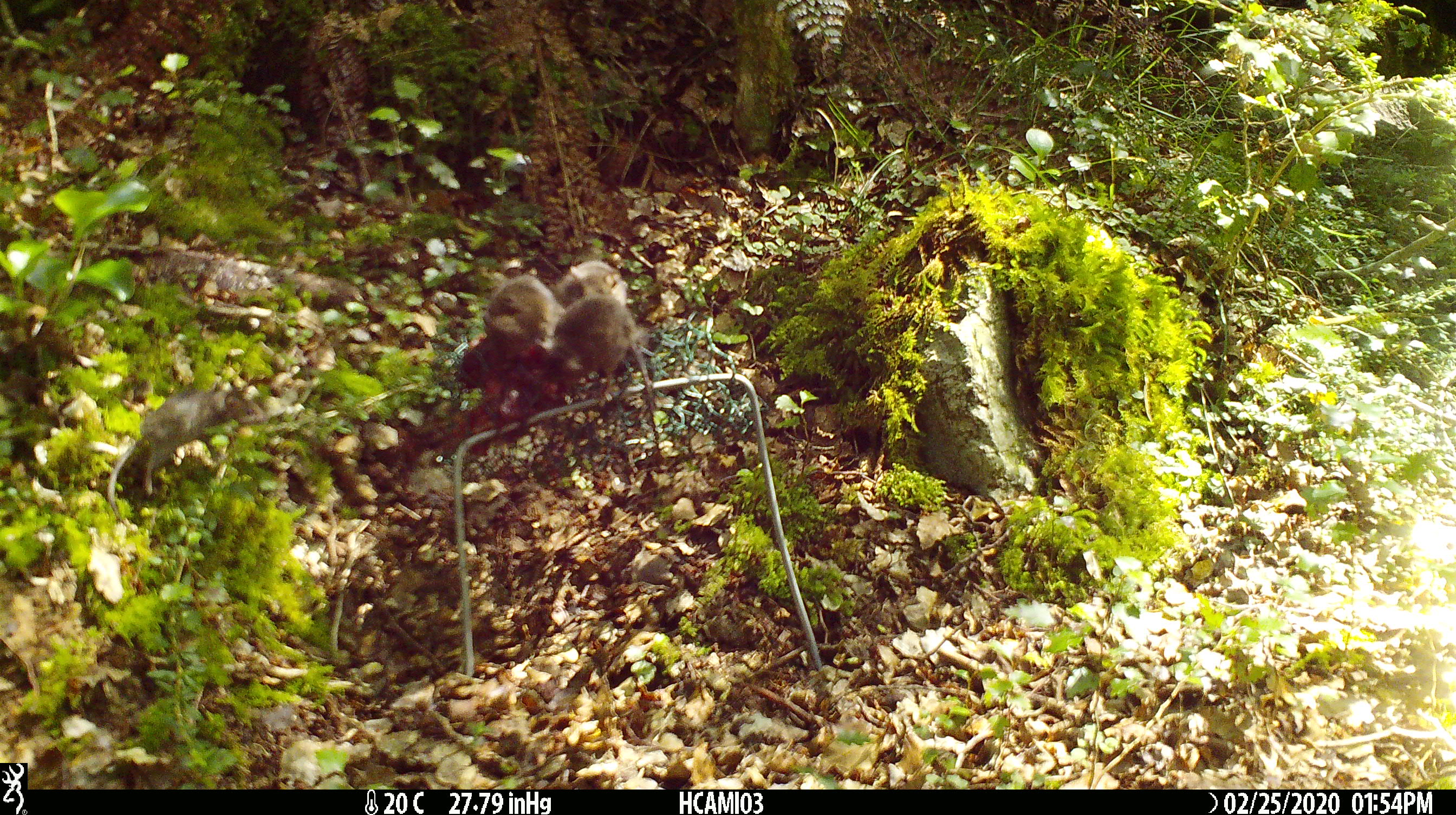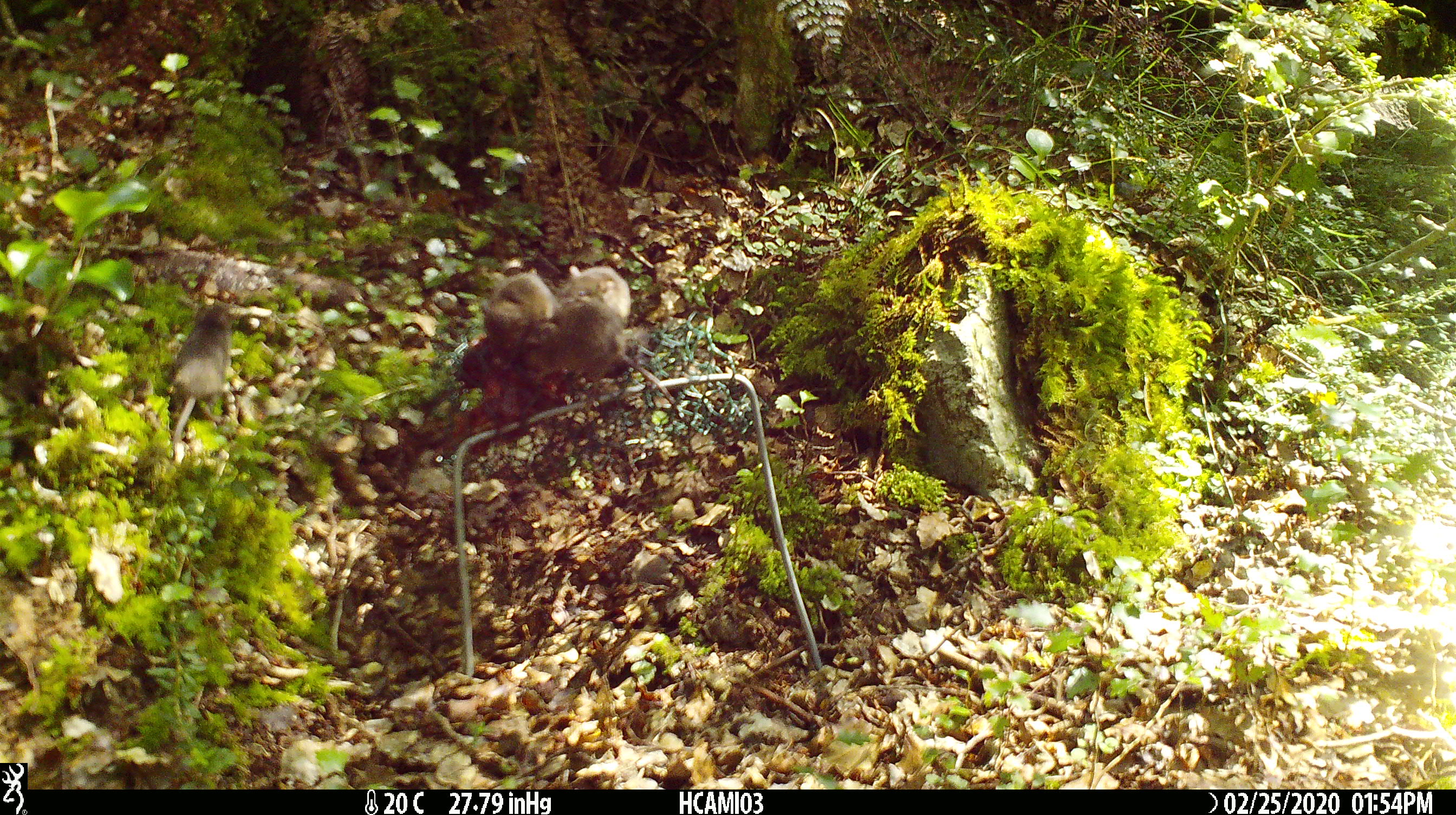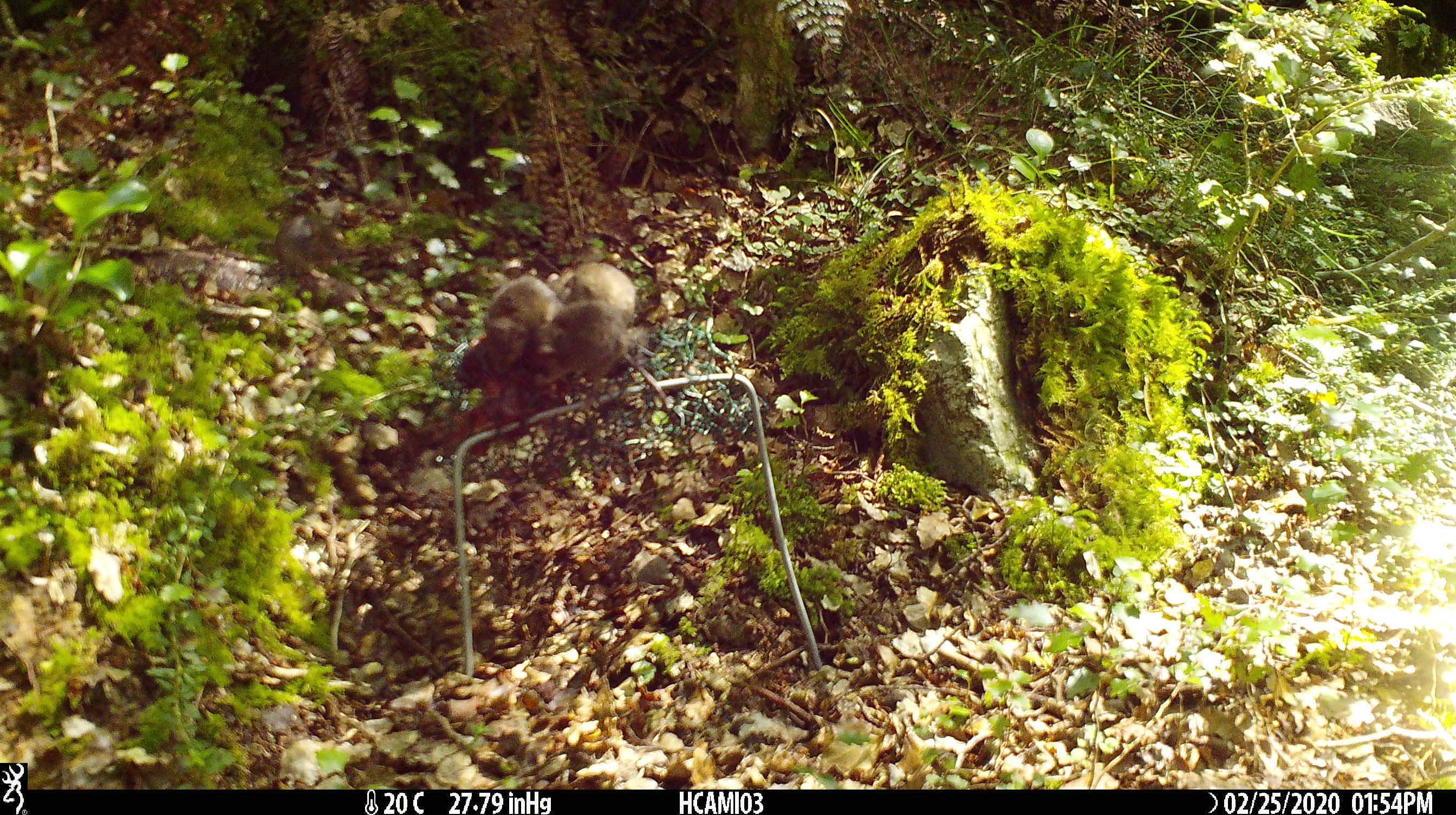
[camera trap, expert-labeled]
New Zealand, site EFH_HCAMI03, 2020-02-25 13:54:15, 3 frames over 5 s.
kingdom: Animalia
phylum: Chordata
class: Mammalia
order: Rodentia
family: Muridae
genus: Mus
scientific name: Mus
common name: mouse